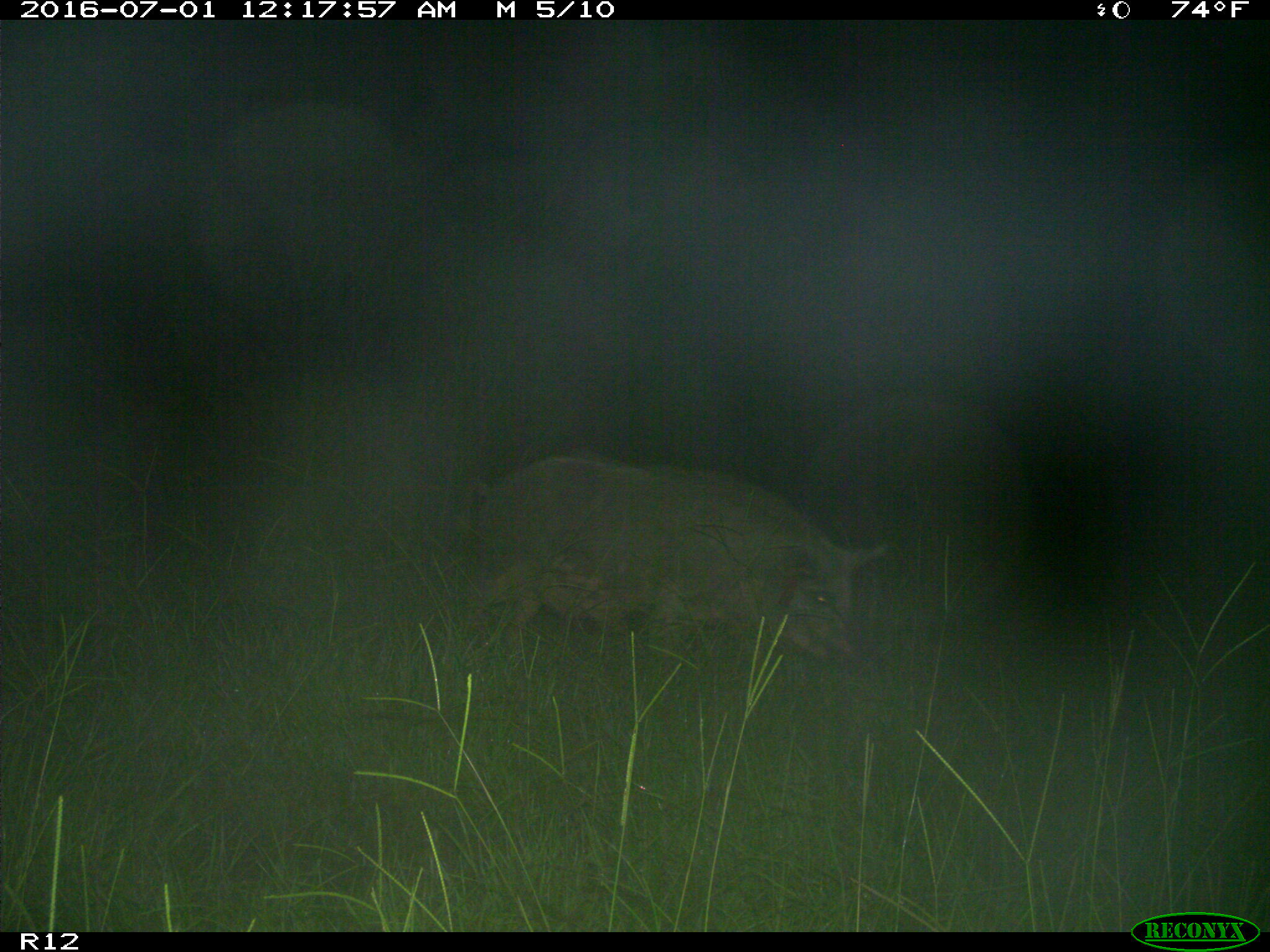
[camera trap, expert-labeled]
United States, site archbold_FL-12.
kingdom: Animalia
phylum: Chordata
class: Mammalia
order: Artiodactyla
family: Suidae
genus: Sus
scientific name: Sus scrofa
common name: wild boar